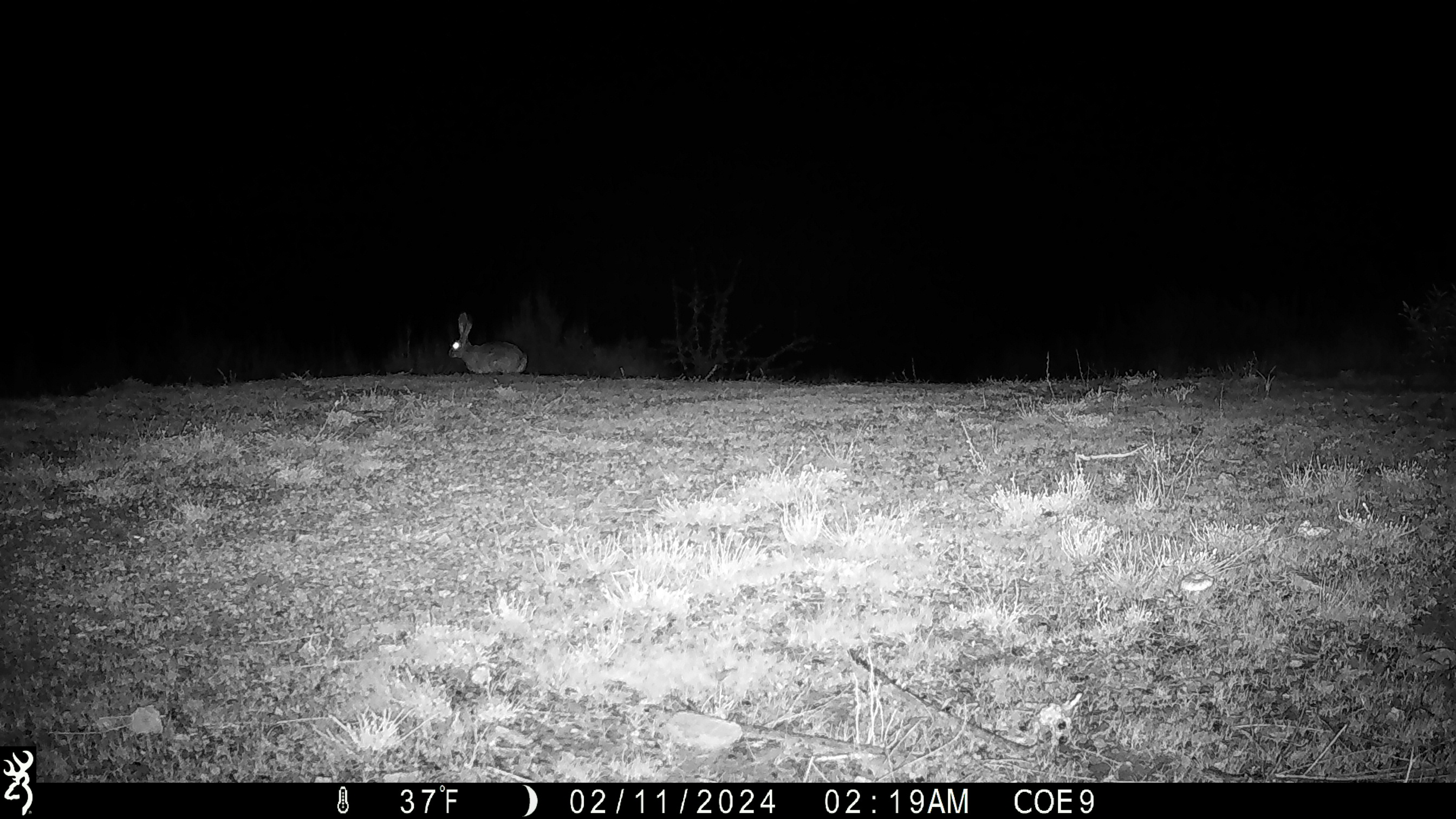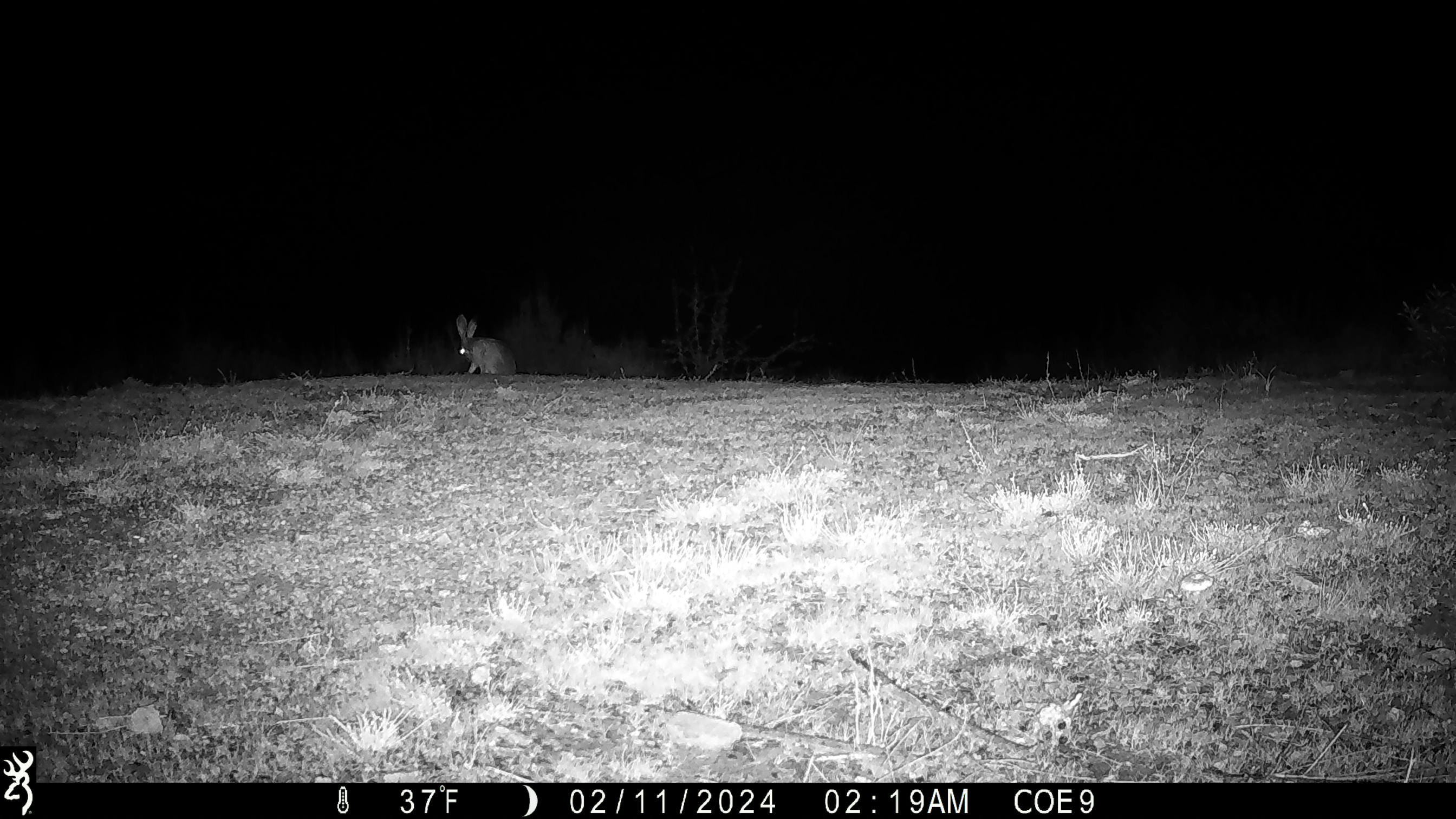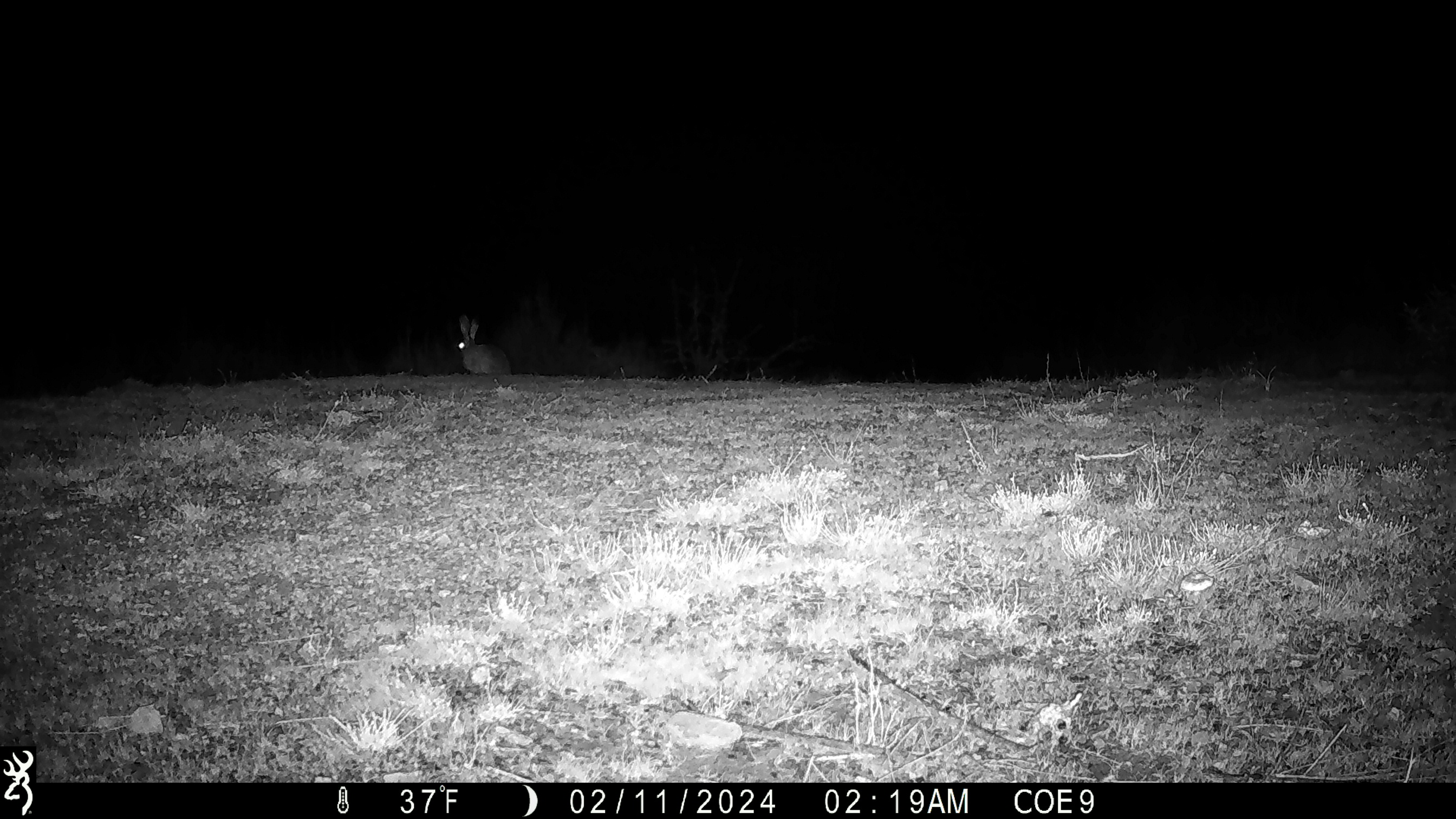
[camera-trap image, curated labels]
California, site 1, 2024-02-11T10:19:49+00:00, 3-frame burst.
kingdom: Animalia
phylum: Chordata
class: Mammalia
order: Lagomorpha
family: Leporidae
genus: Lepus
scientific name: Lepus californicus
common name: black-tailed jackrabbit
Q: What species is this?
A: Black-tailed jackrabbit (Lepus californicus).